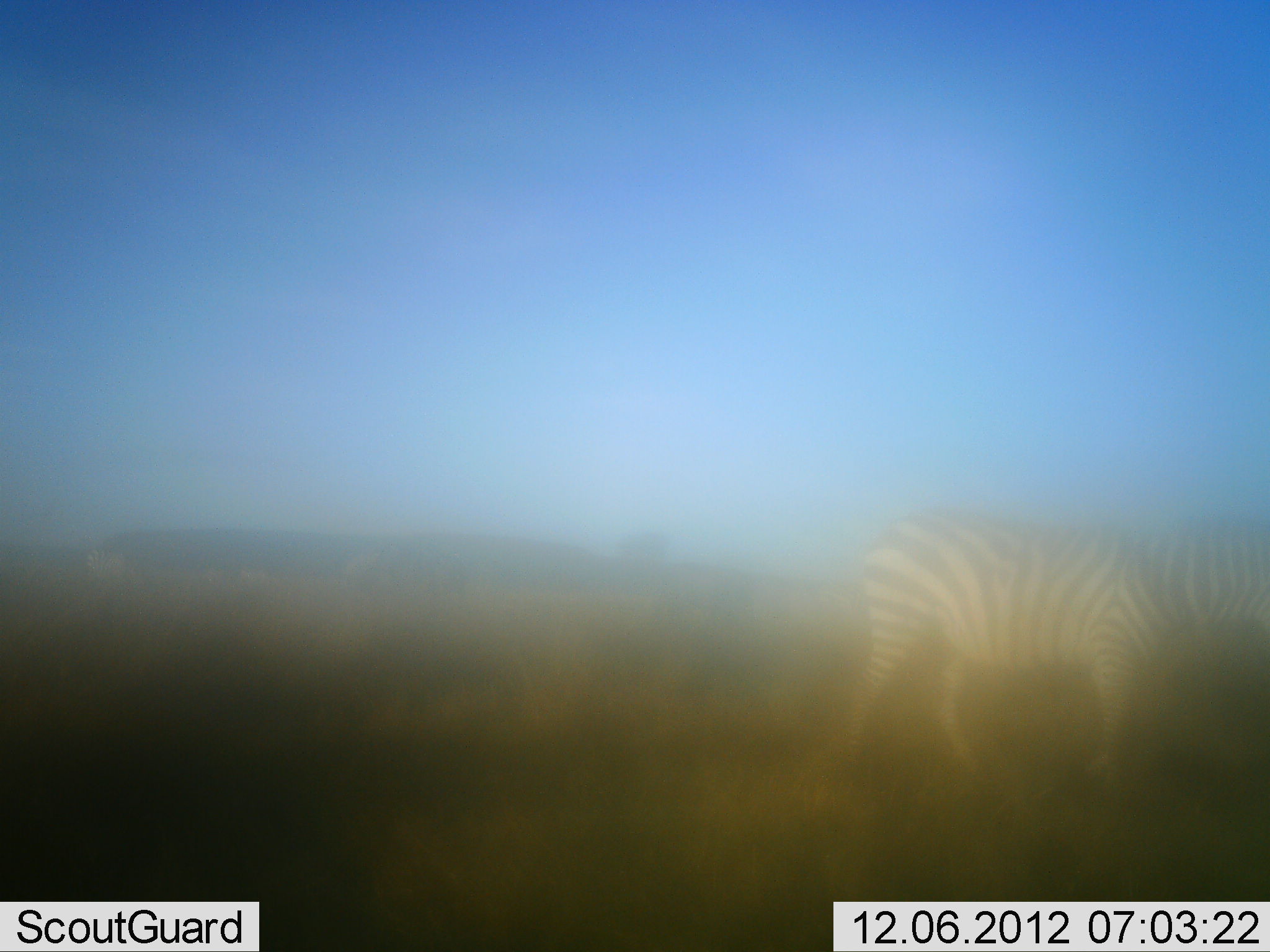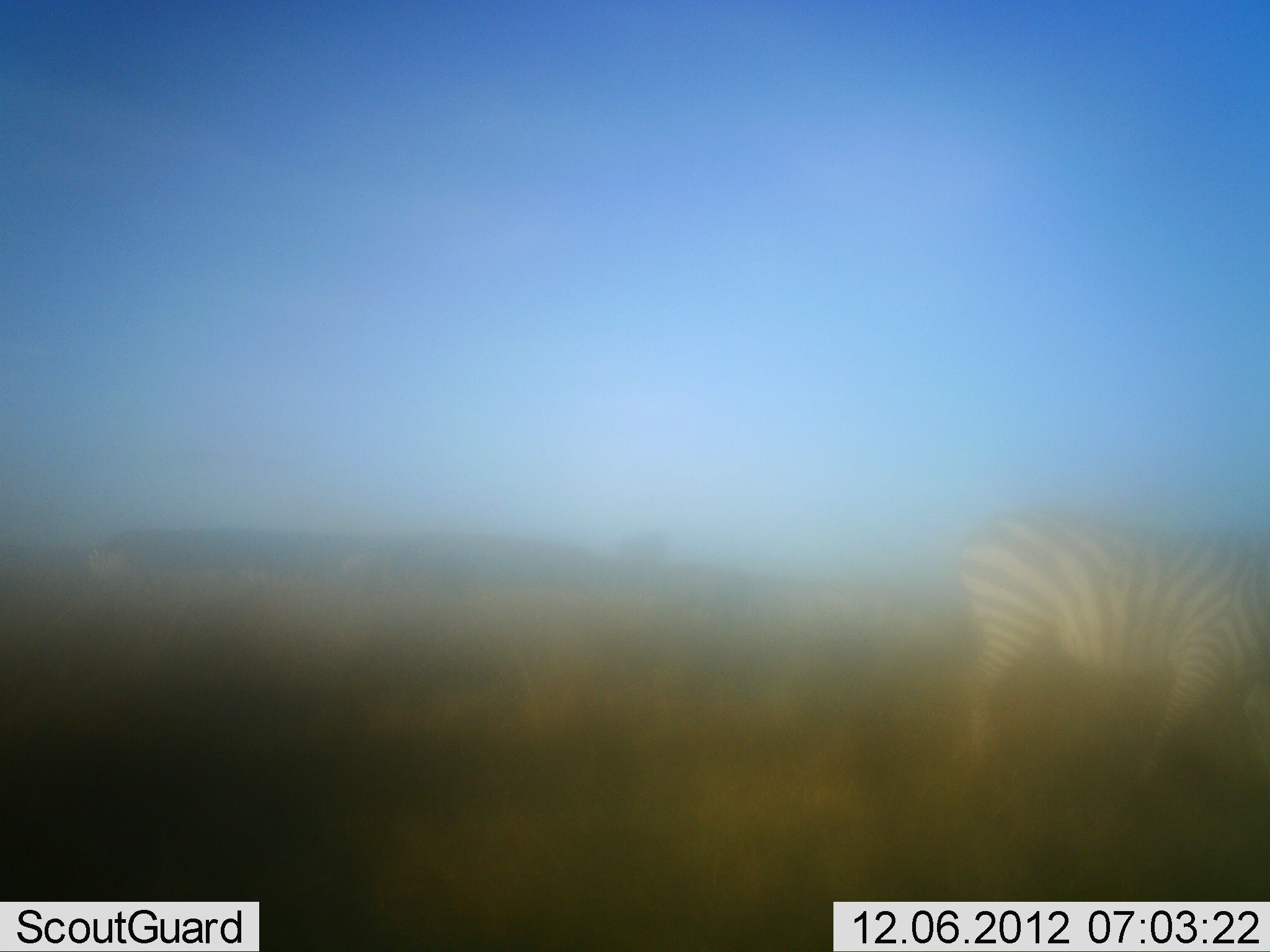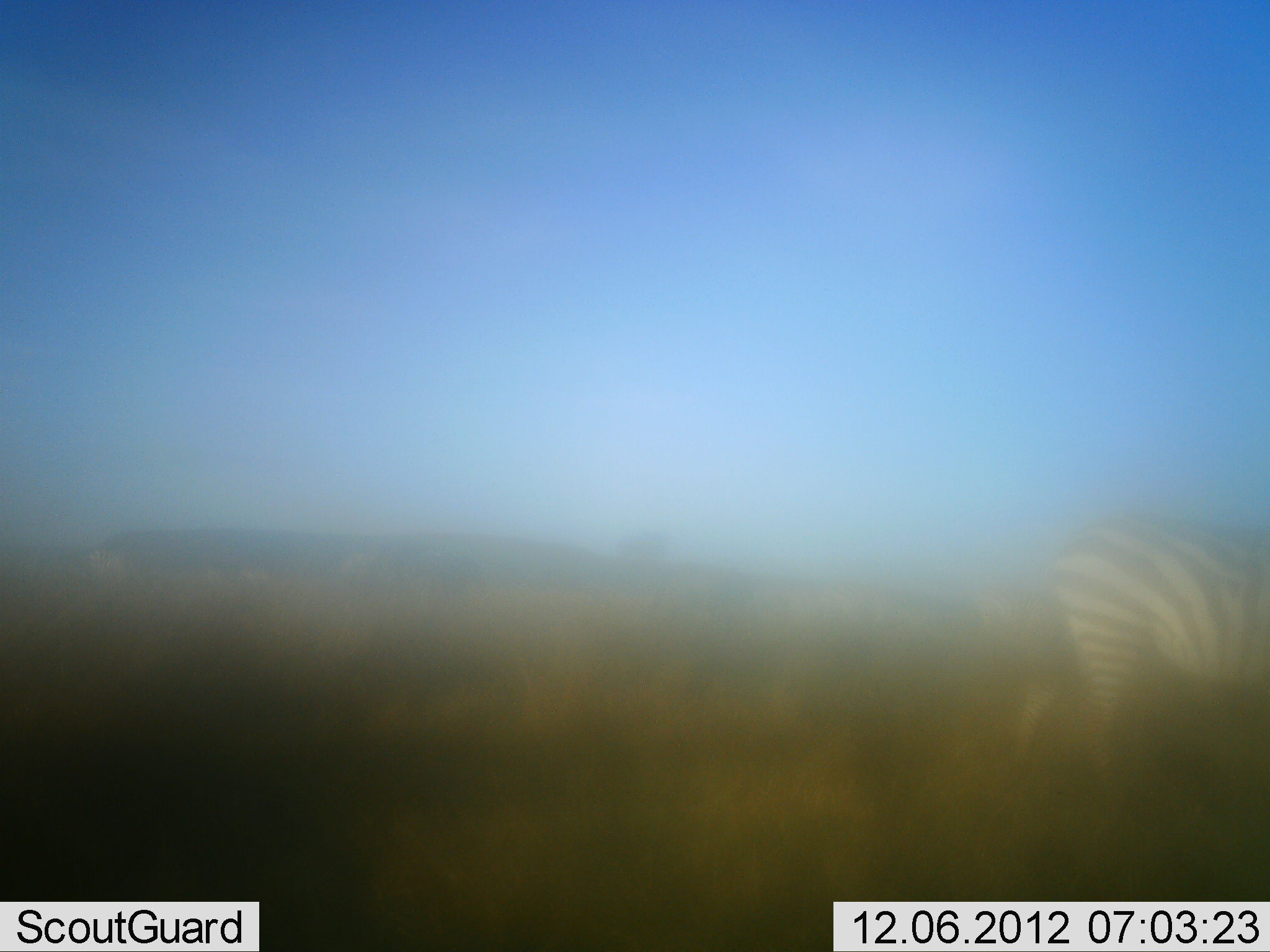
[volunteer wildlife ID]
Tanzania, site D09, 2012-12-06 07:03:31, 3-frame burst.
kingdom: Animalia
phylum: Chordata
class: Mammalia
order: Perissodactyla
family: Equidae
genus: Equus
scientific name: Equus quagga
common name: plains zebra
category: zebra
Zebra (plains zebra) (Equus quagga), count 1. Behavior (volunteer vote fractions): standing 10%, resting 0%, moving 100%, interacting 0%. Young present (vote fraction): 0%. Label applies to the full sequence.